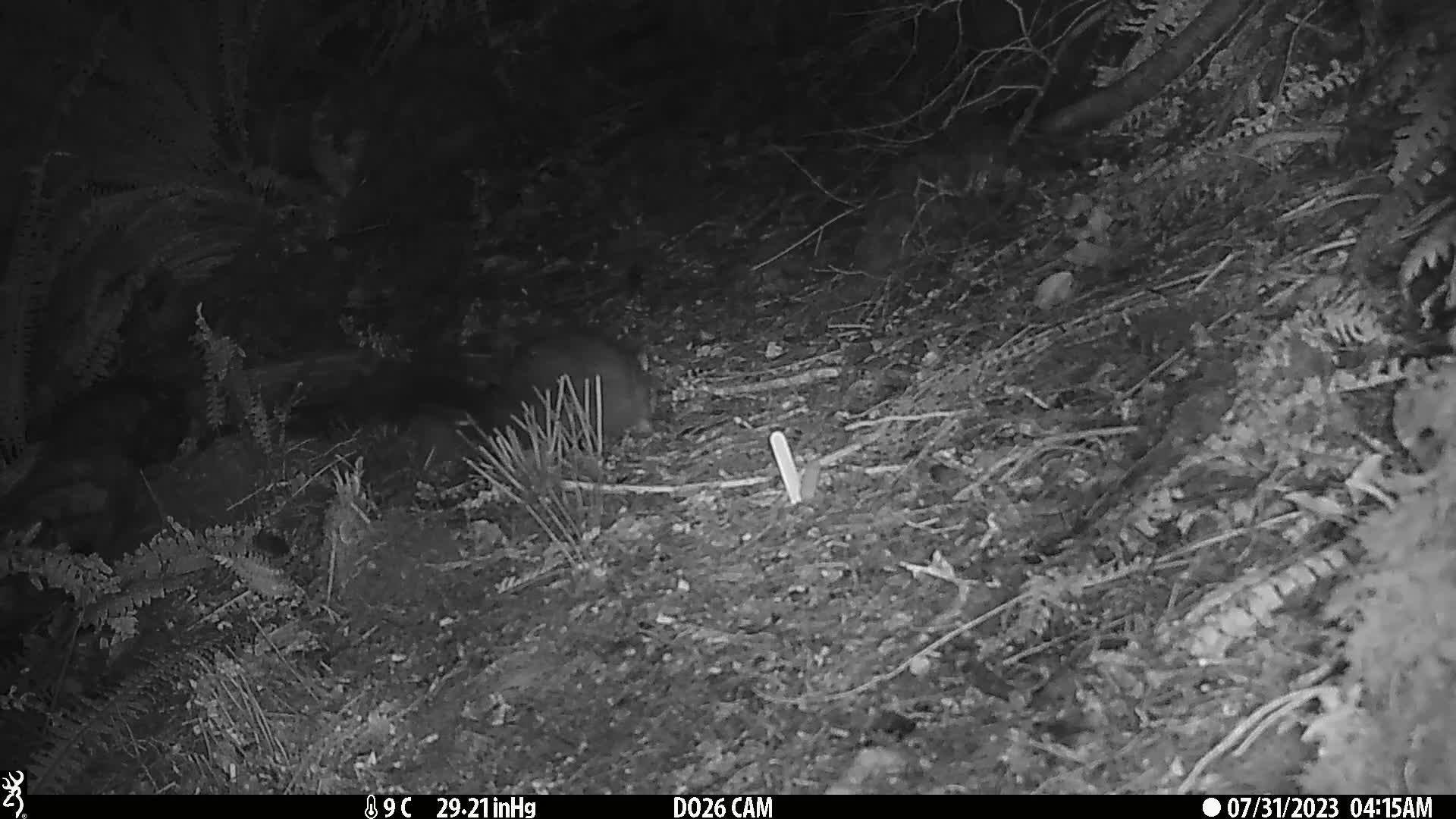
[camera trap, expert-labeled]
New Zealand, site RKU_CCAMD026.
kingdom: Animalia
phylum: Chordata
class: Mammalia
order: Diprotodontia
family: Phalangeridae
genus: Trichosurus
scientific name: Trichosurus vulpecula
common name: common brushtail possum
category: possum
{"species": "possum (common brushtail possum) (Trichosurus vulpecula)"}